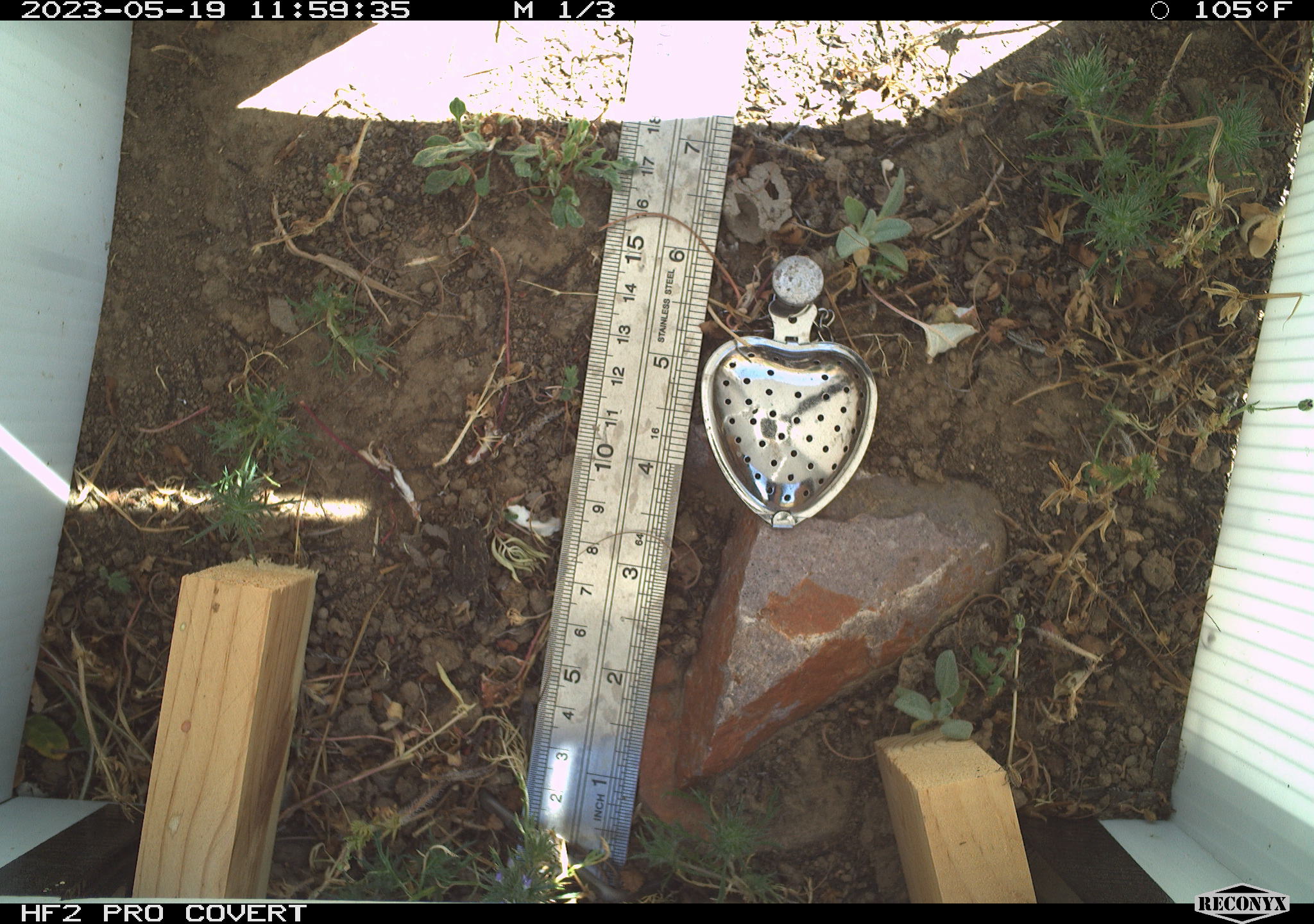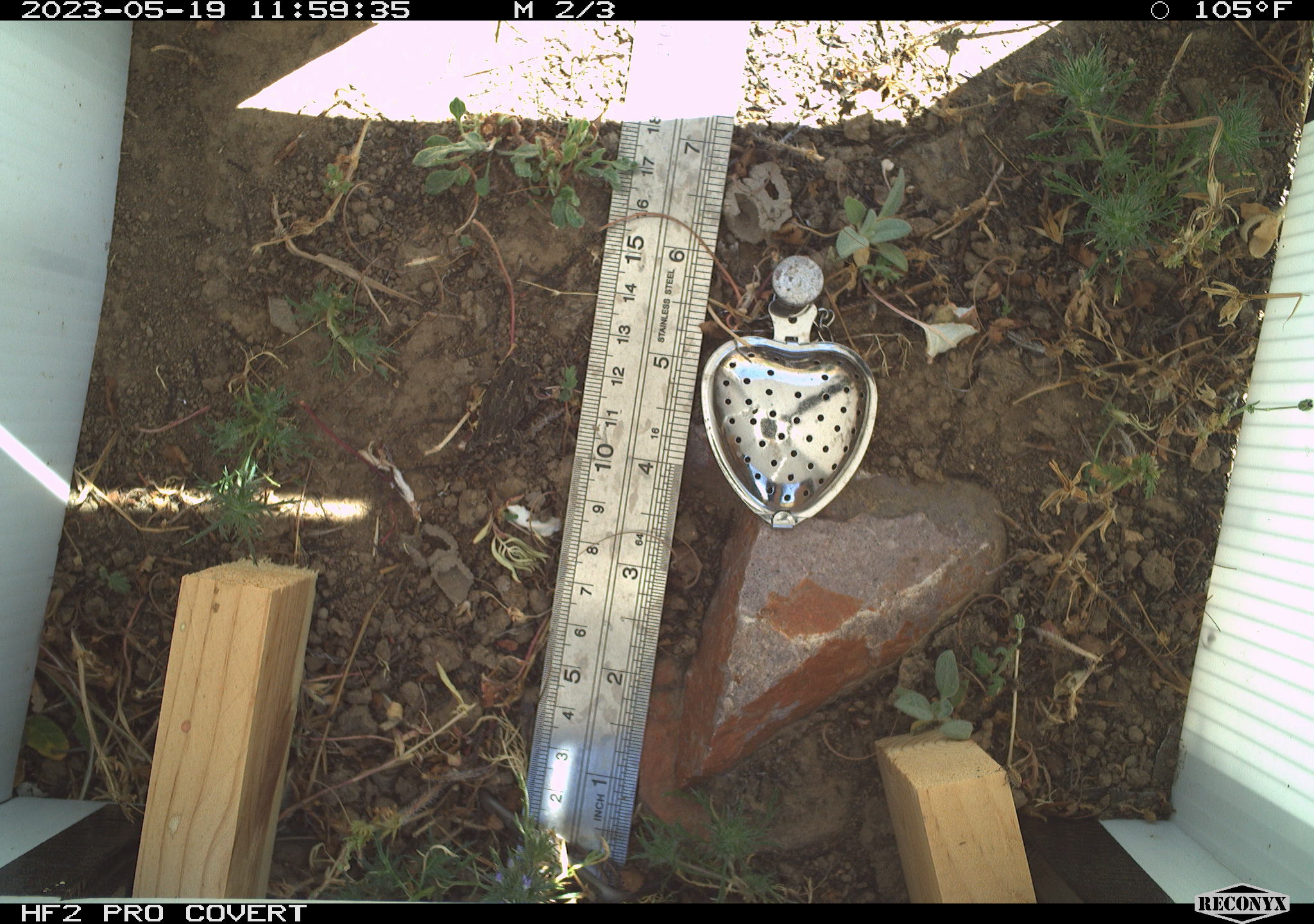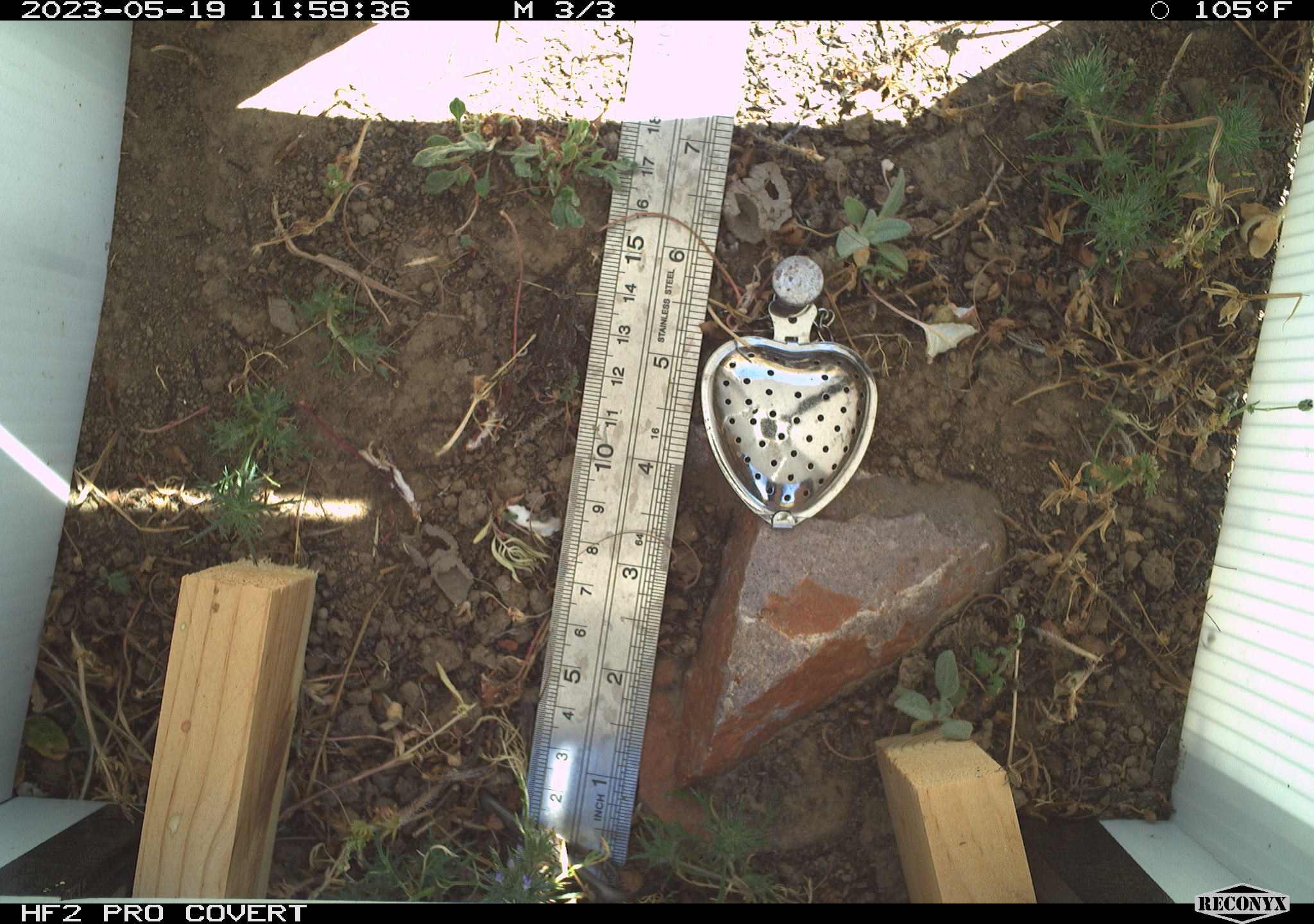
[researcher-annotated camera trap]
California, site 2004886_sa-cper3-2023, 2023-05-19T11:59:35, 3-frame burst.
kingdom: Animalia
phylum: Chordata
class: Amphibia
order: Anura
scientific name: Anura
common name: frogs